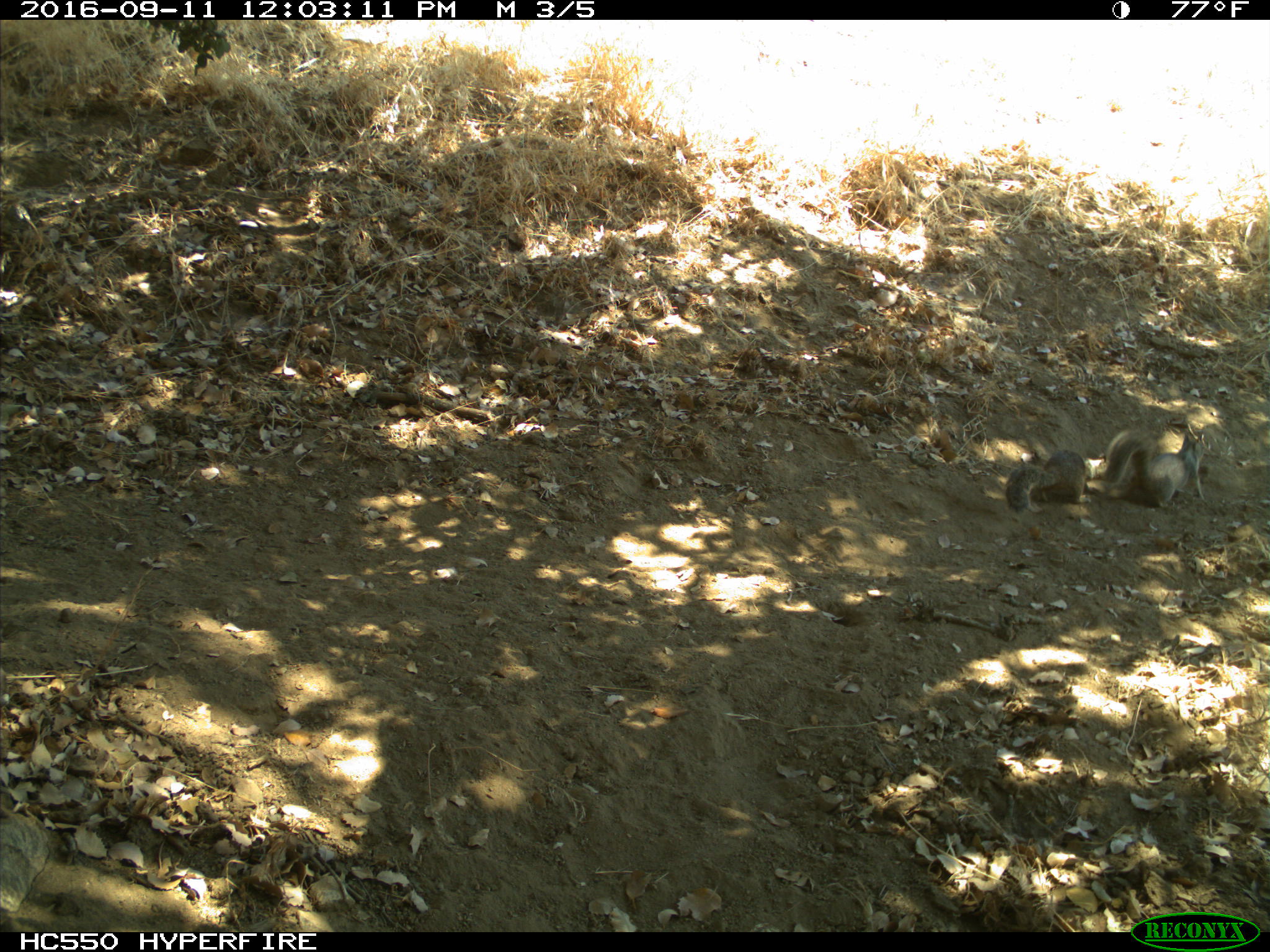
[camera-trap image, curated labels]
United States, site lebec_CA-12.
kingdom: Animalia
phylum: Chordata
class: Mammalia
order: Rodentia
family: Sciuridae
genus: Otospermophilus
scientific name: Otospermophilus beecheyi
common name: california ground squirrel